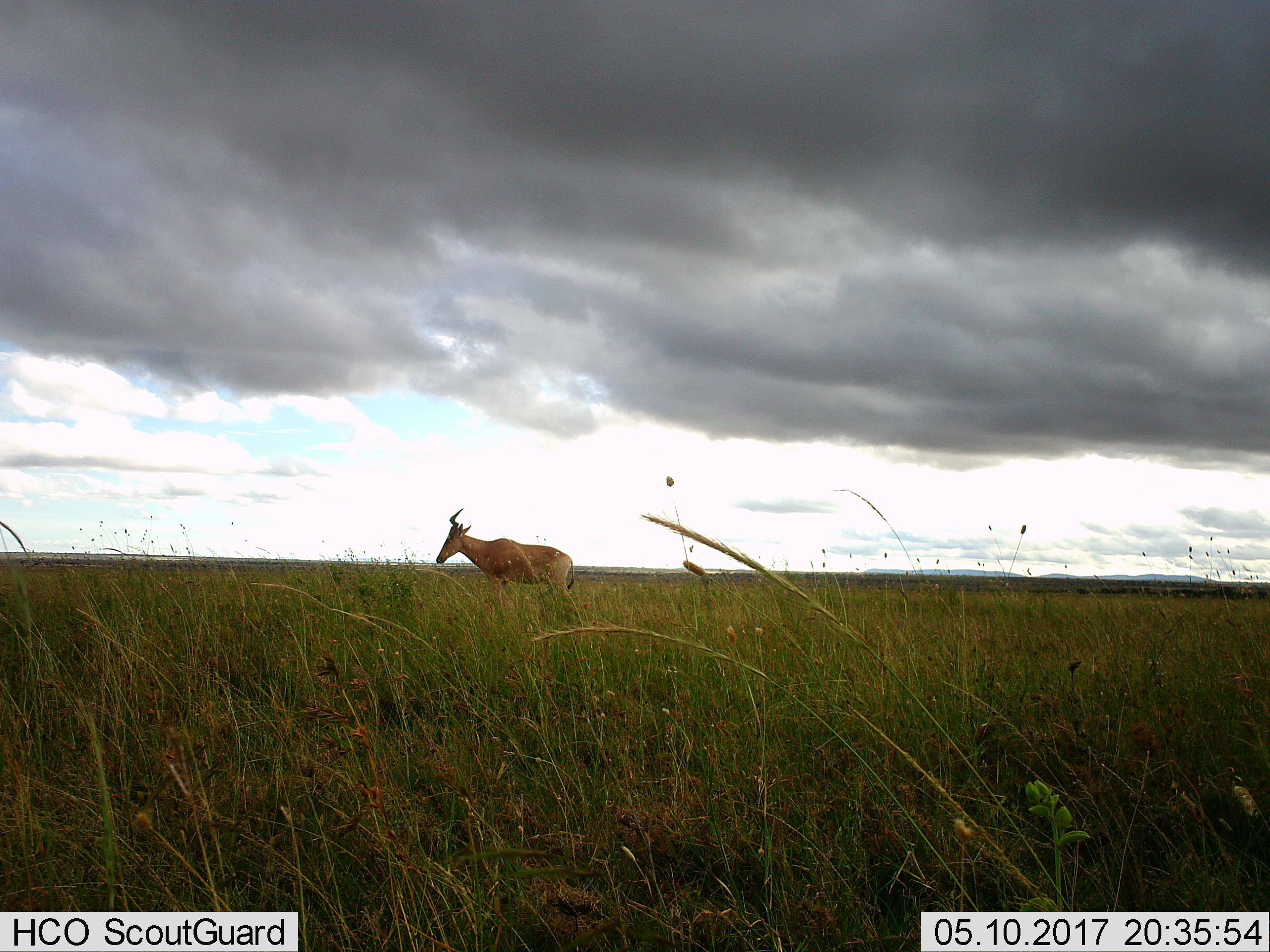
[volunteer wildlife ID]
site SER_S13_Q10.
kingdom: Animalia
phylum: Chordata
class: Mammalia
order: Artiodactyla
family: Bovidae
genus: Alcelaphus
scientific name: Alcelaphus buselaphus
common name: hartebeest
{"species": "hartebeest (Alcelaphus buselaphus)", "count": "1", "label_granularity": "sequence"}